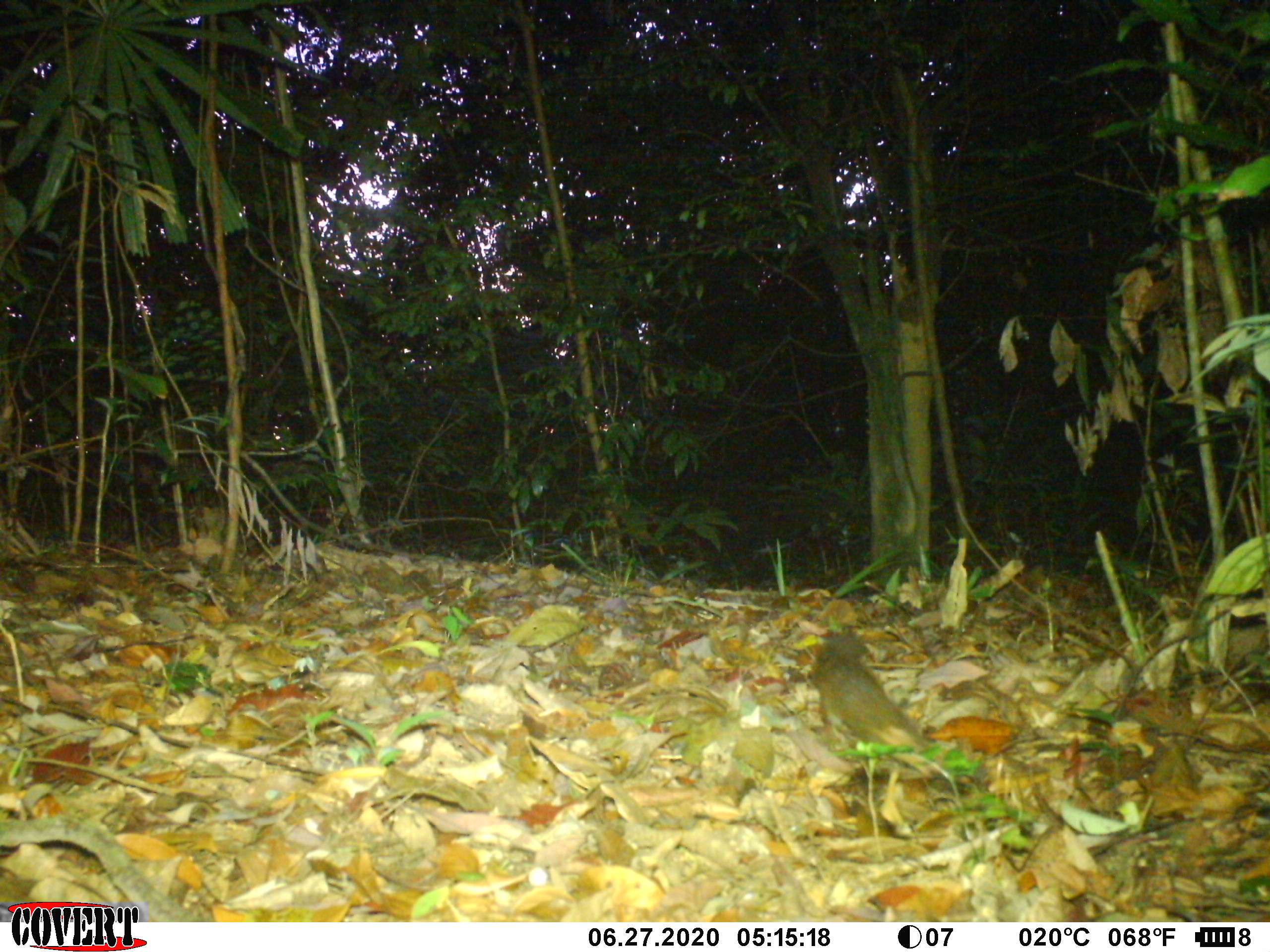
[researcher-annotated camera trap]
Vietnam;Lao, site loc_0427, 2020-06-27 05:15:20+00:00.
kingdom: Animalia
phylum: Chordata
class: Mammalia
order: Scandentia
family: Tupaiidae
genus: Tupaia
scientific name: Tupaia belangeri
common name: northern treeshrew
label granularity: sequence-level